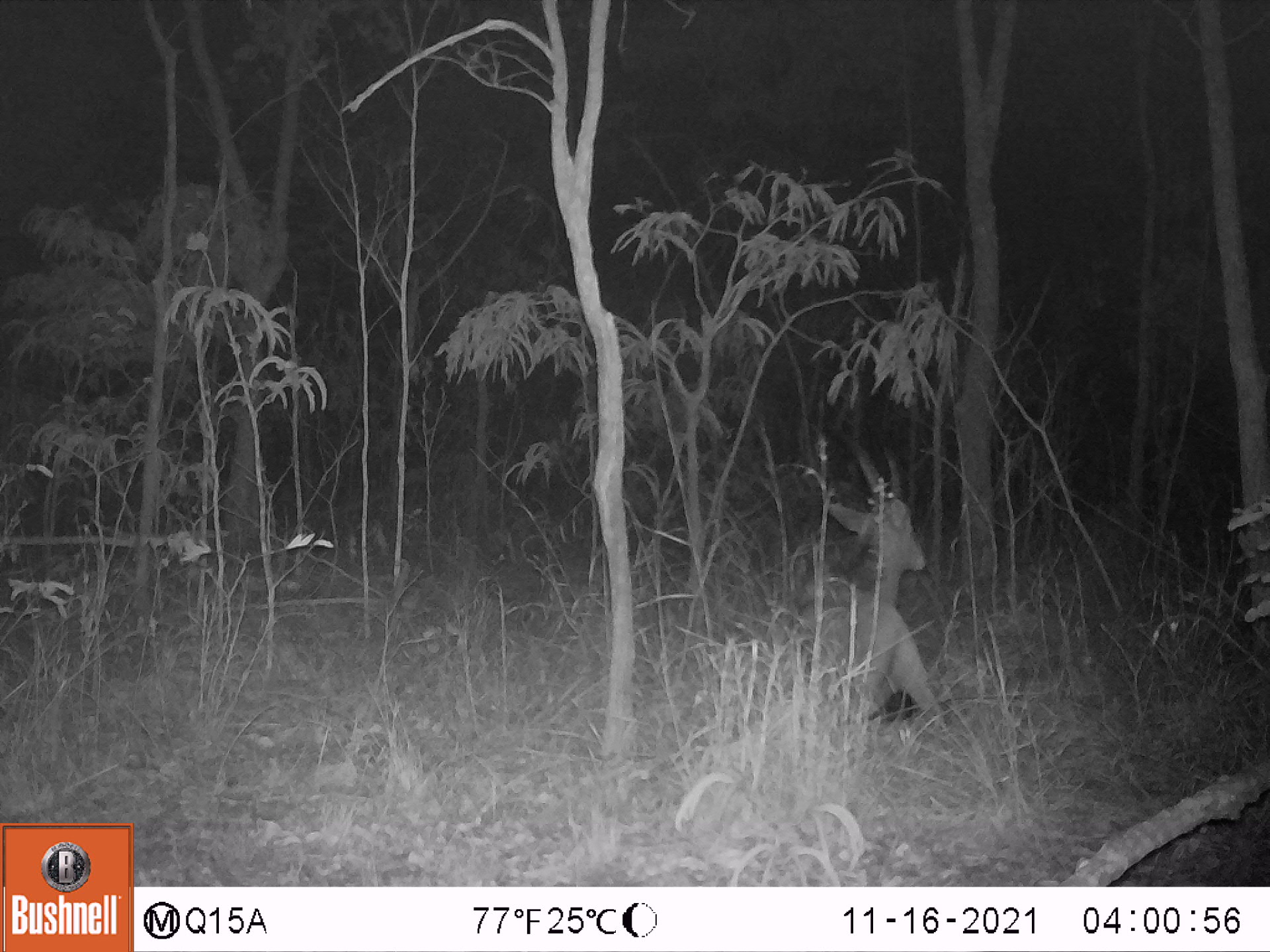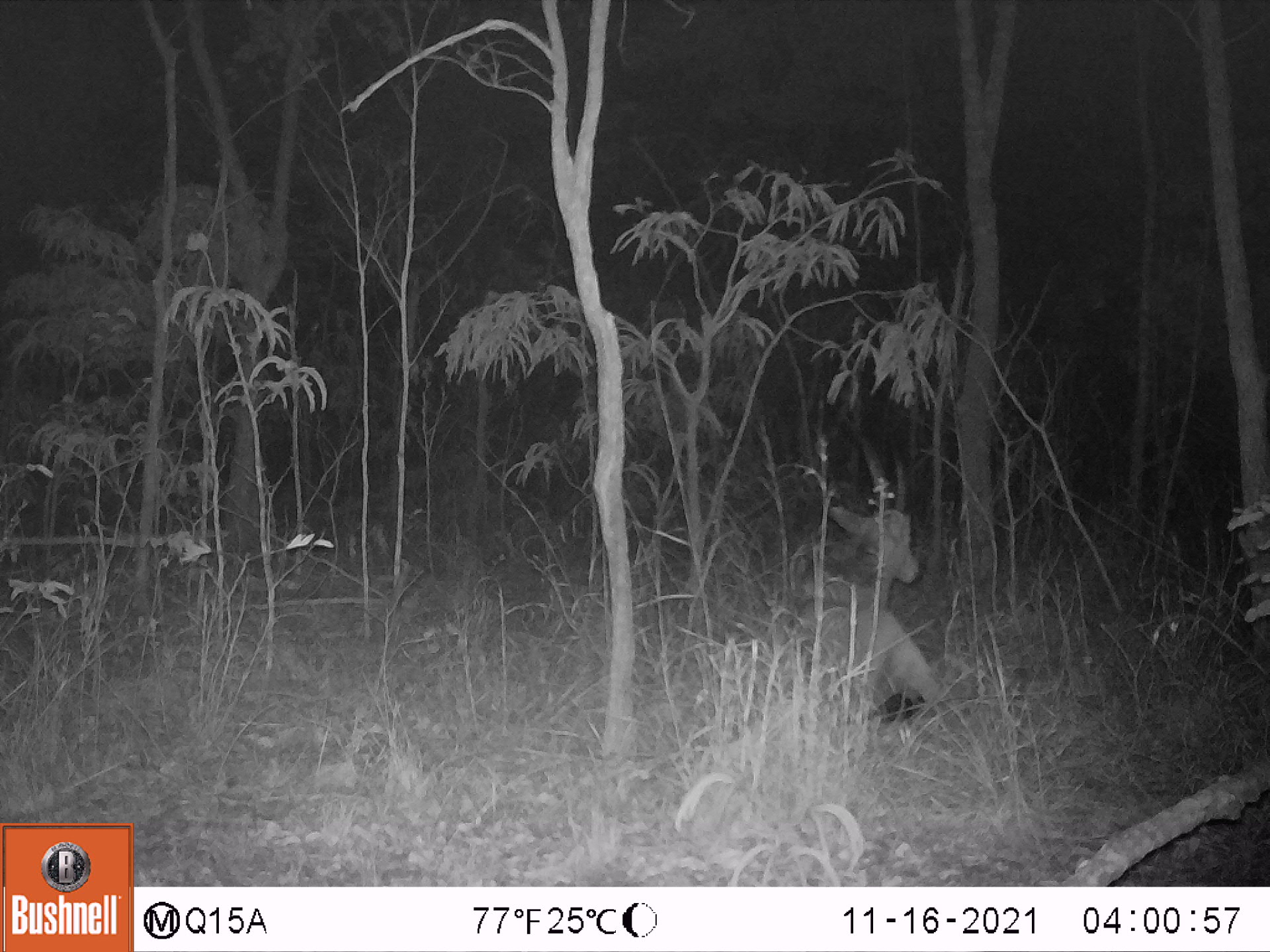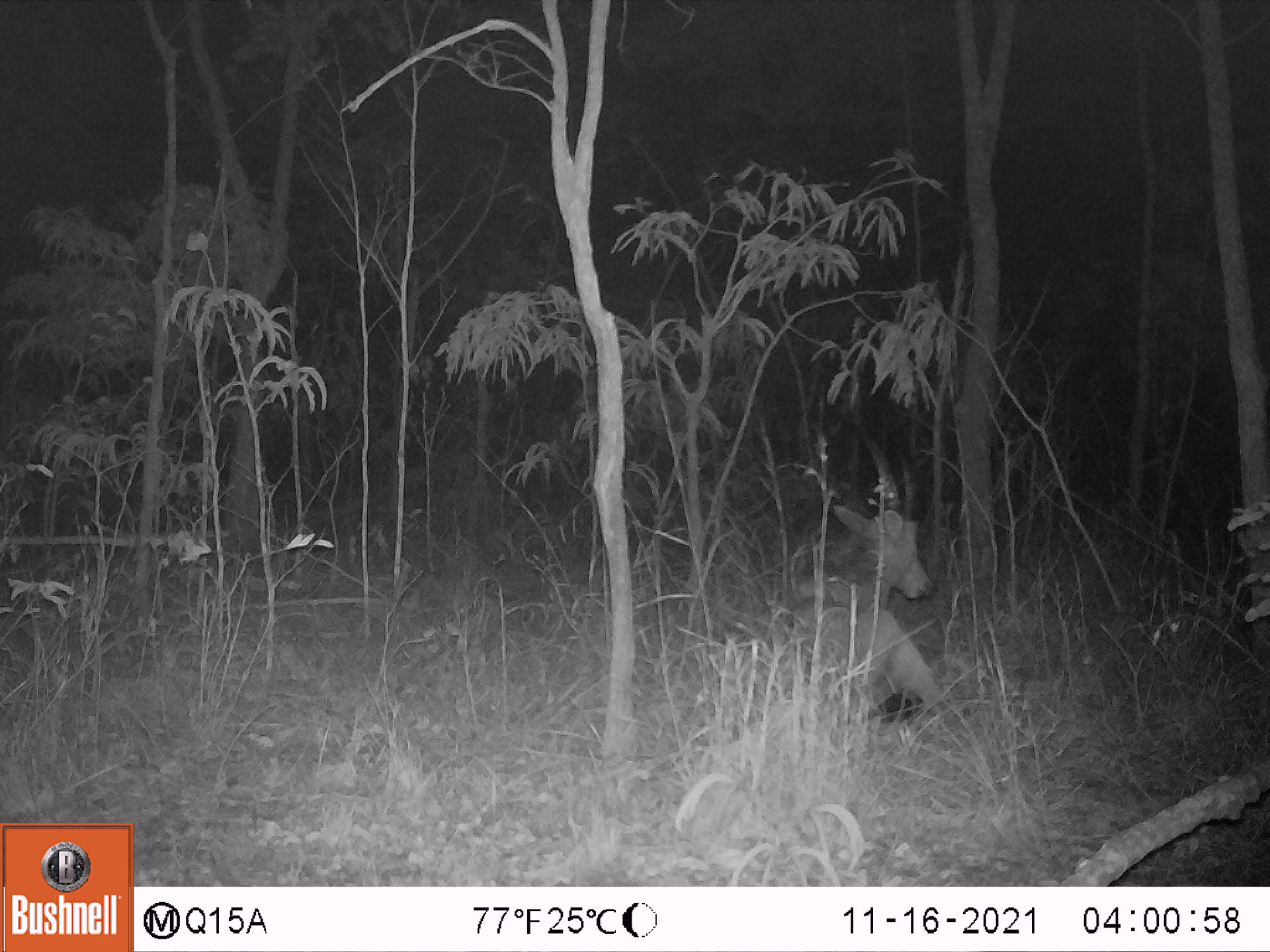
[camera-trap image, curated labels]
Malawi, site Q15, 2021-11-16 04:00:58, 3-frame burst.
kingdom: Animalia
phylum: Chordata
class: Mammalia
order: Artiodactyla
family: Bovidae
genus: Hippotragus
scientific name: Hippotragus niger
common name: sable antelope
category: sable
Sable (sable antelope) (Hippotragus niger), count 1.